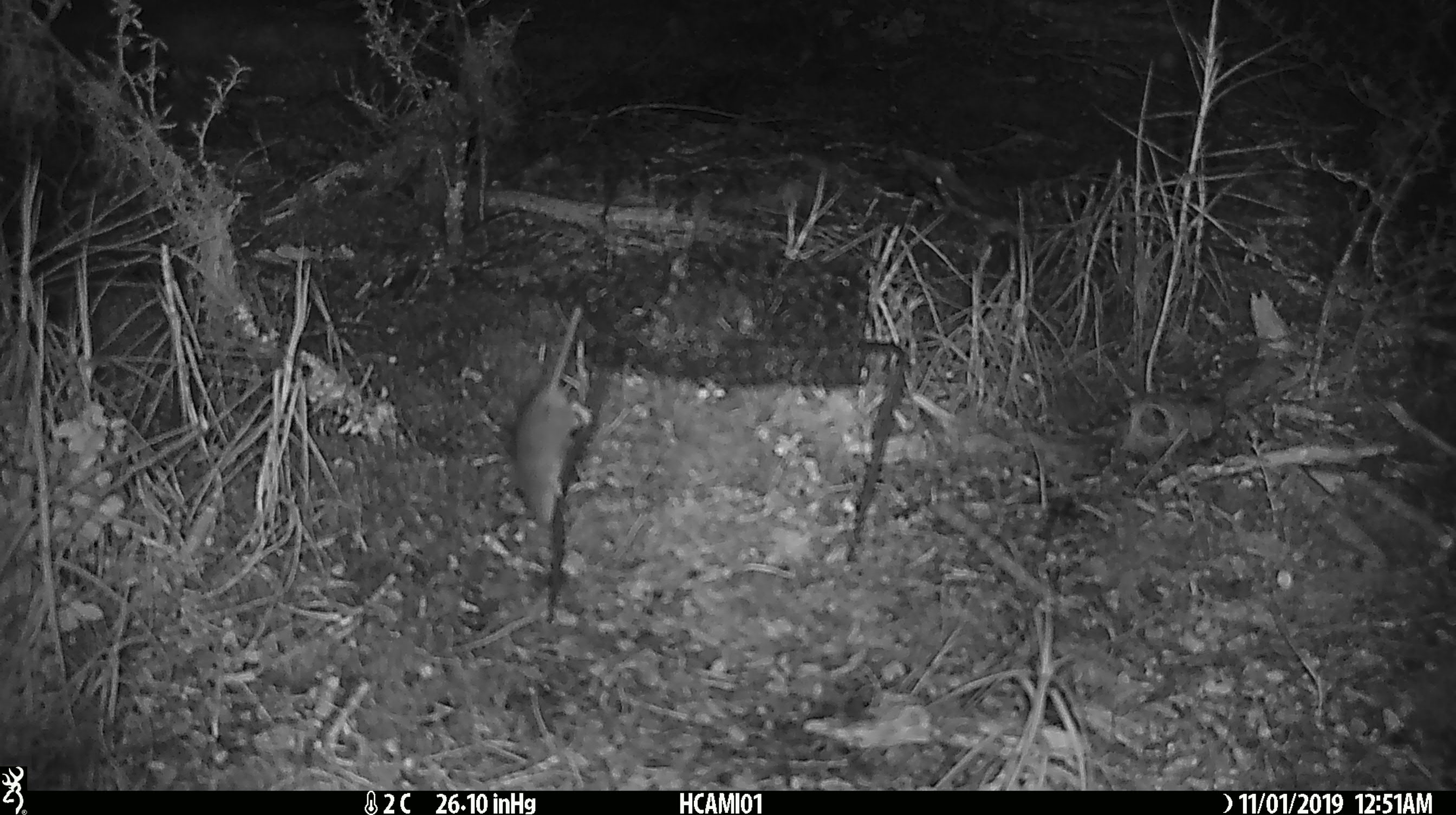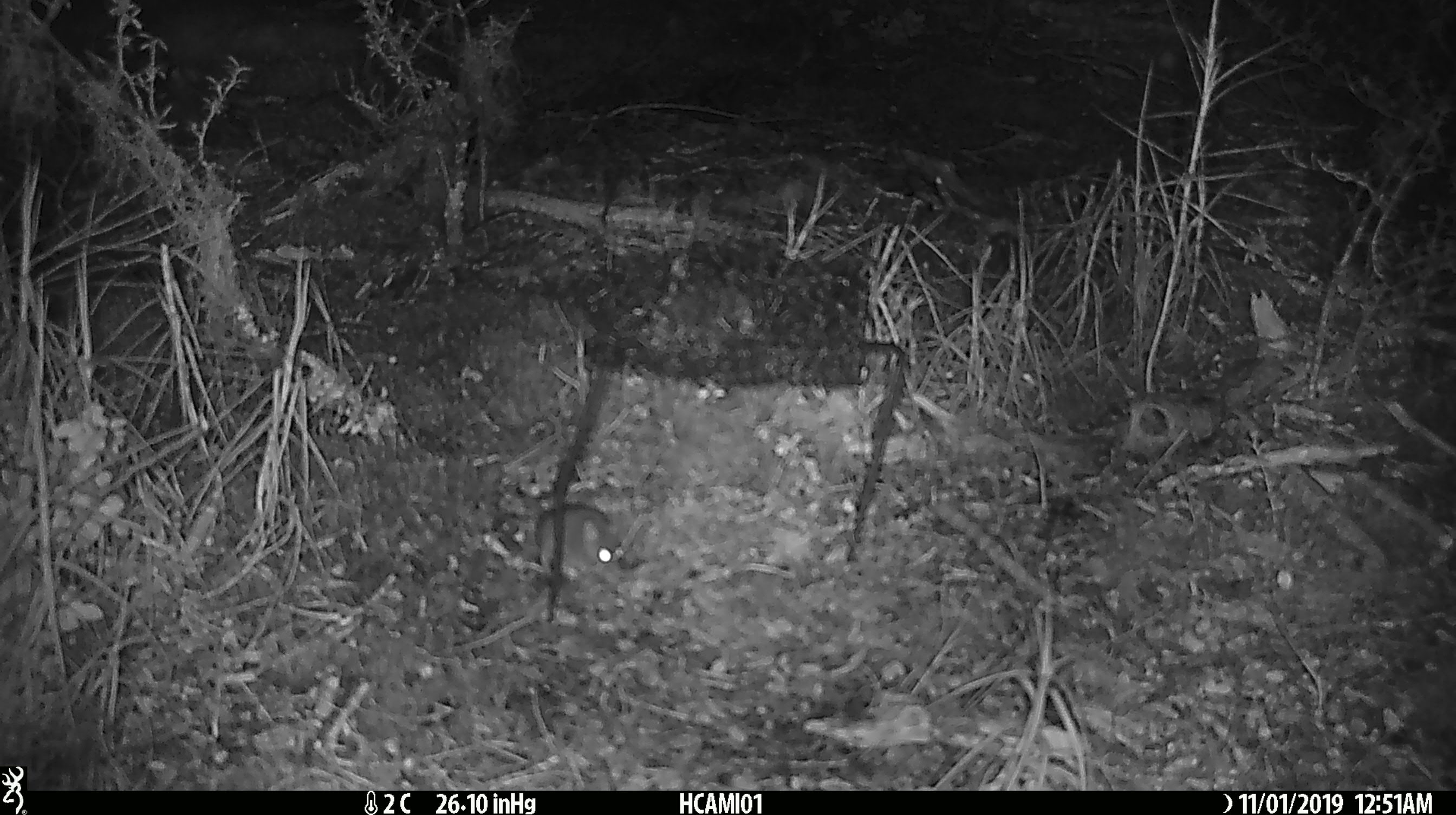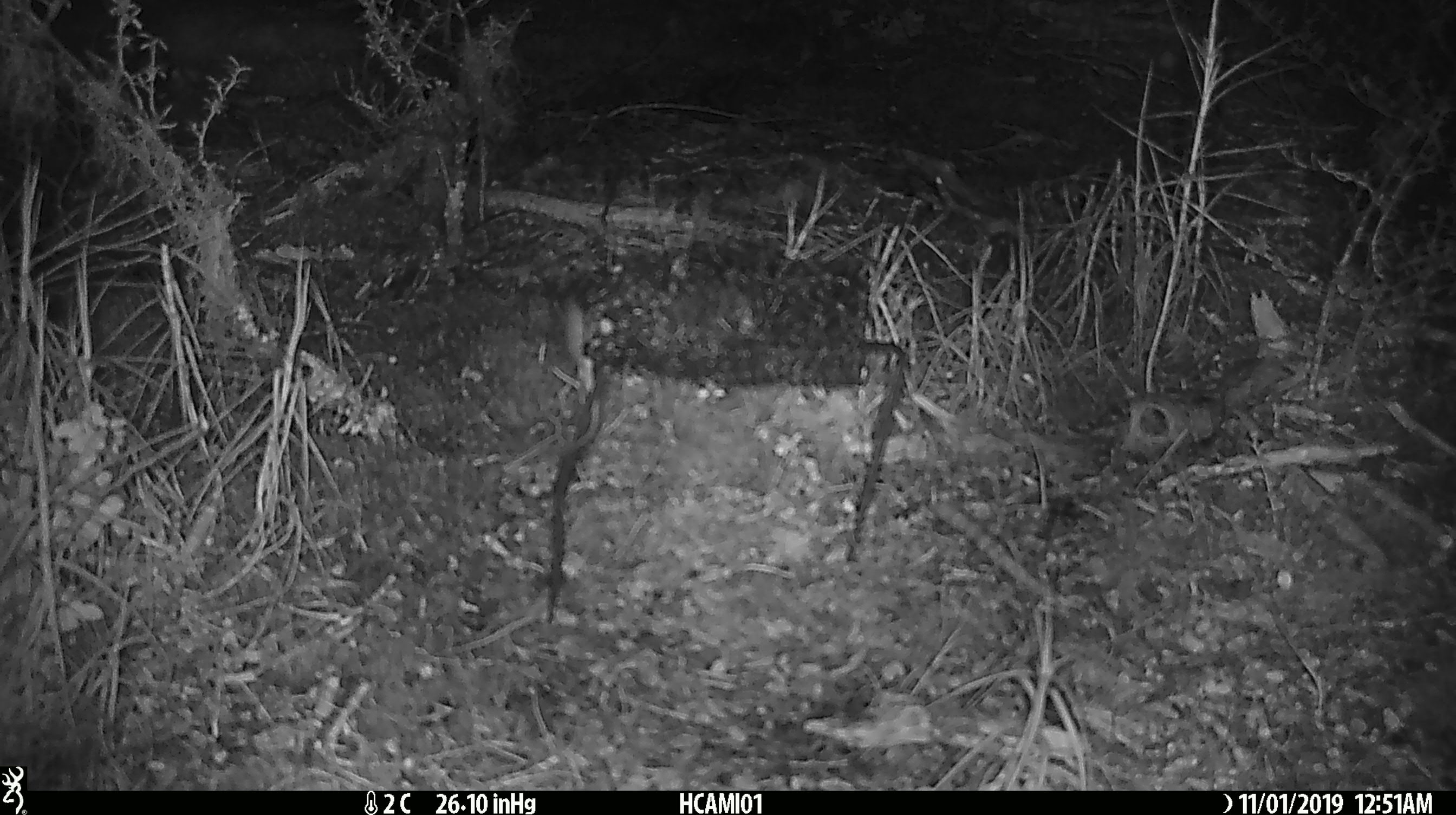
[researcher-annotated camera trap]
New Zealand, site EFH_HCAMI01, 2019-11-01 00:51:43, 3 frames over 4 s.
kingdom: Animalia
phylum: Chordata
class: Mammalia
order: Rodentia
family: Muridae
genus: Mus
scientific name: Mus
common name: mouse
Mouse (Mus).